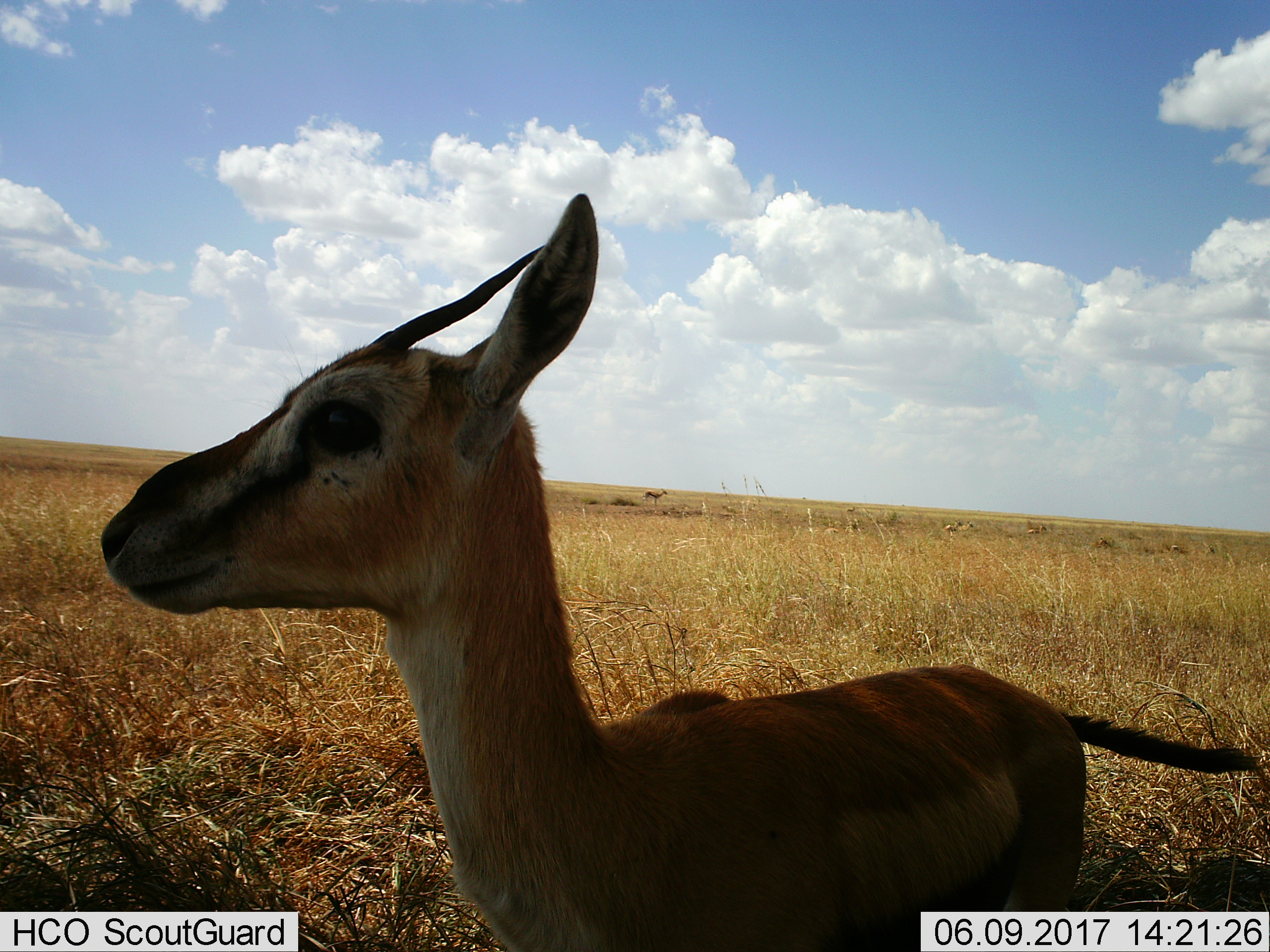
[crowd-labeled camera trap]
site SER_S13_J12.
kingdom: Animalia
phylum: Chordata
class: Mammalia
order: Artiodactyla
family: Bovidae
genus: Eudorcas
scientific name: Eudorcas thomsonii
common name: thomson's gazelle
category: gazellethomsons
Gazellethomsons (thomson's gazelle) (Eudorcas thomsonii), count 1. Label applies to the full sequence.